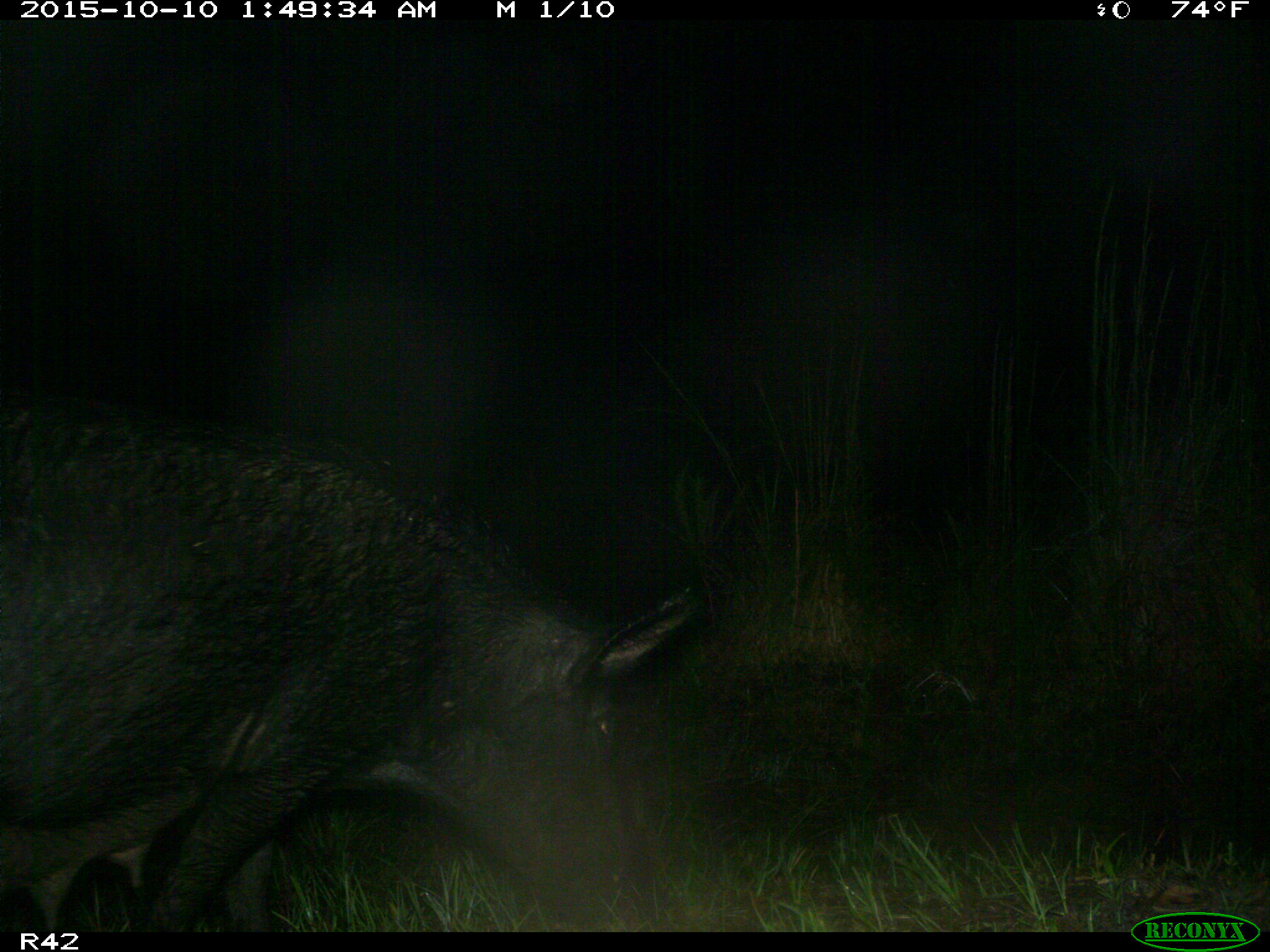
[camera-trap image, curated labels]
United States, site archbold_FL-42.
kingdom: Animalia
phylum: Chordata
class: Mammalia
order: Artiodactyla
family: Suidae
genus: Sus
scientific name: Sus scrofa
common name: wild boar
Sus scrofa (wild boar).